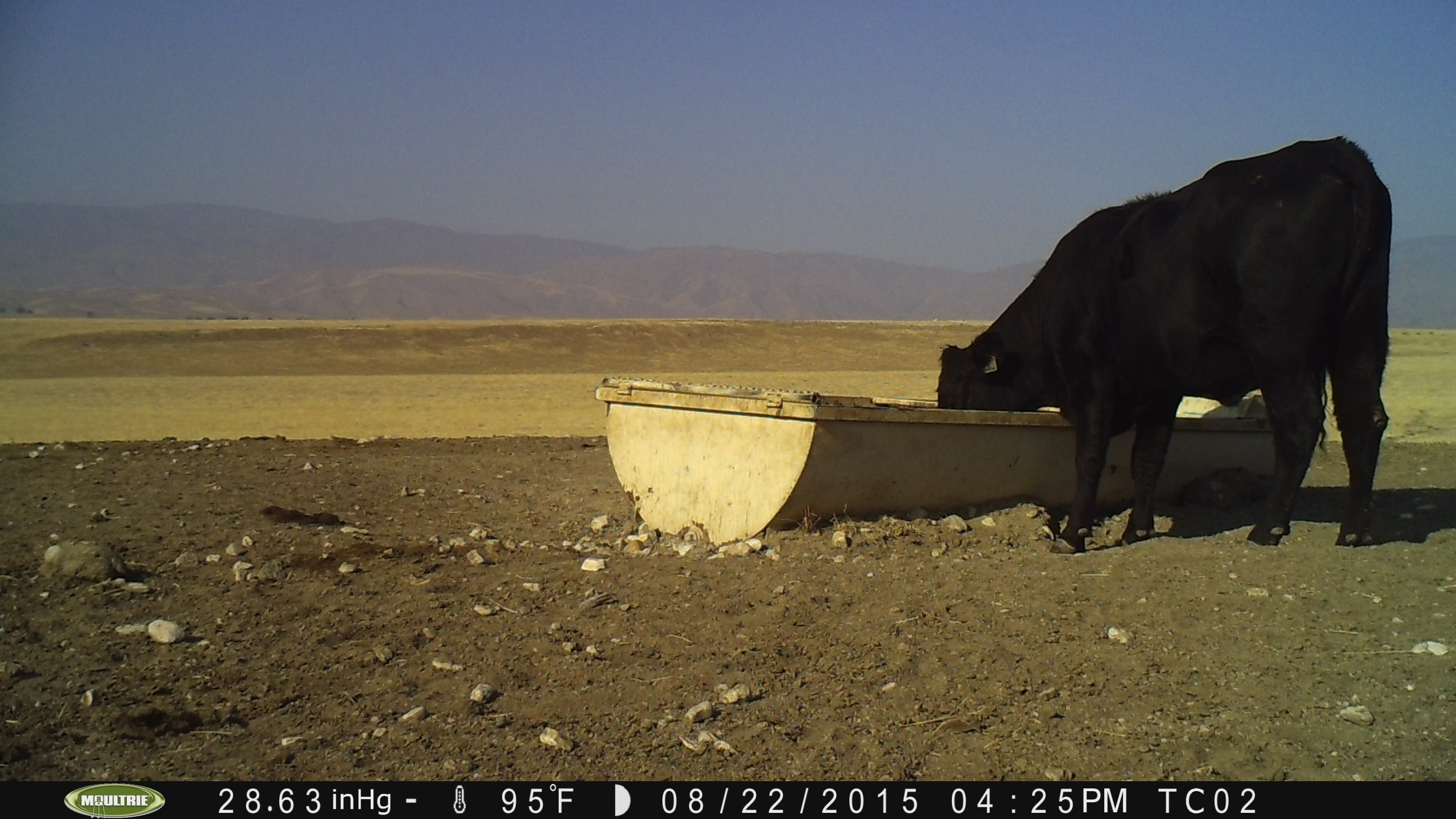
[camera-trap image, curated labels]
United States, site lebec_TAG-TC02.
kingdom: Animalia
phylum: Chordata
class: Mammalia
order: Artiodactyla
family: Bovidae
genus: Bos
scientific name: Bos taurus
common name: domestic cow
Bos taurus (domestic cow).